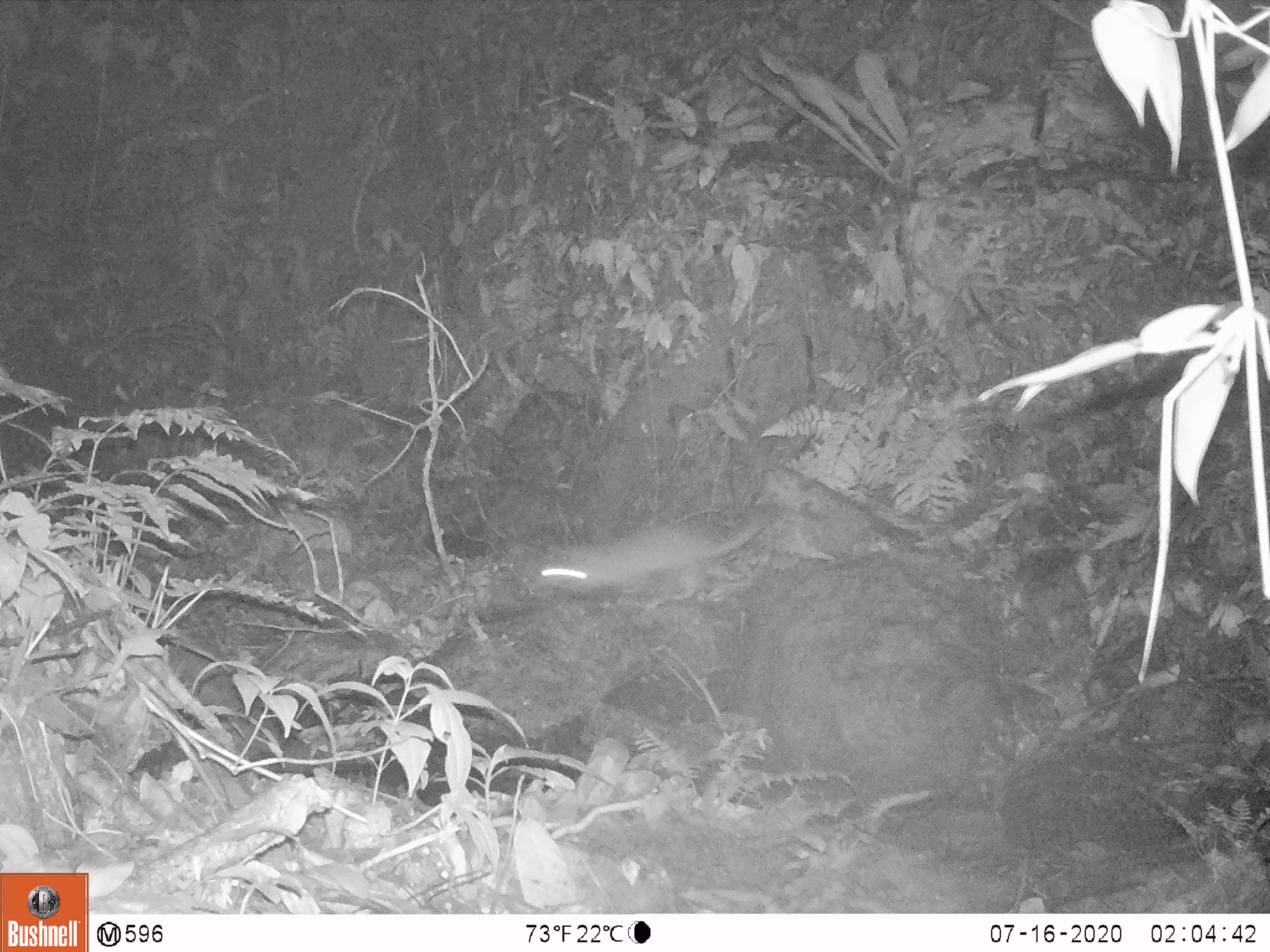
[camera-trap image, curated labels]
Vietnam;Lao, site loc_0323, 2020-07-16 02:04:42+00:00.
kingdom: Animalia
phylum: Chordata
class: Mammalia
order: Carnivora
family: Mustelidae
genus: Melogale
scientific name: Melogale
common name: ferret badger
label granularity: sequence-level